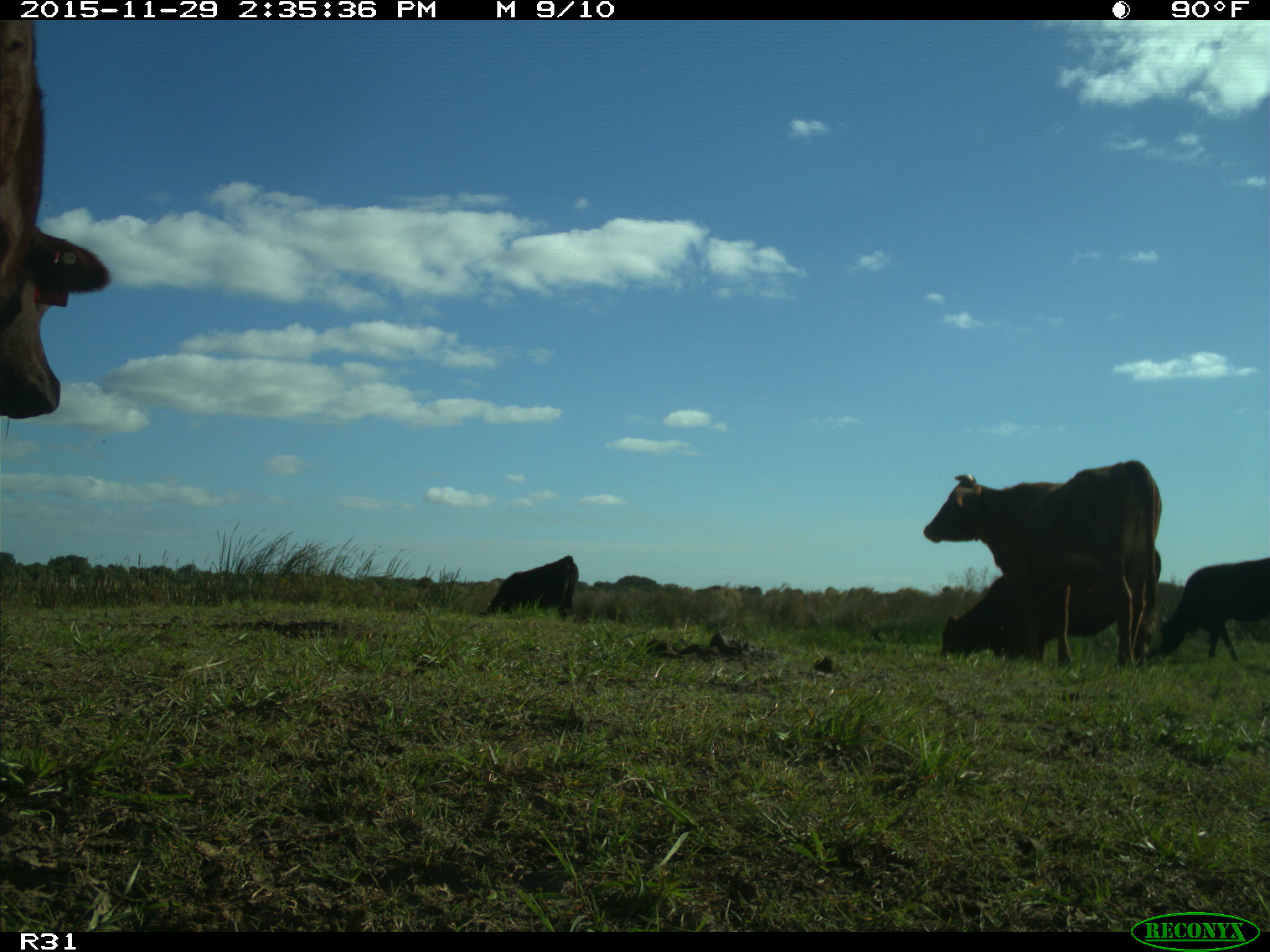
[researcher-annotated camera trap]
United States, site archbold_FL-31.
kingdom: Animalia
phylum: Chordata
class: Mammalia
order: Artiodactyla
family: Bovidae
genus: Bos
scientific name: Bos taurus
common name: domestic cow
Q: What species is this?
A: Bos taurus (domestic cow).